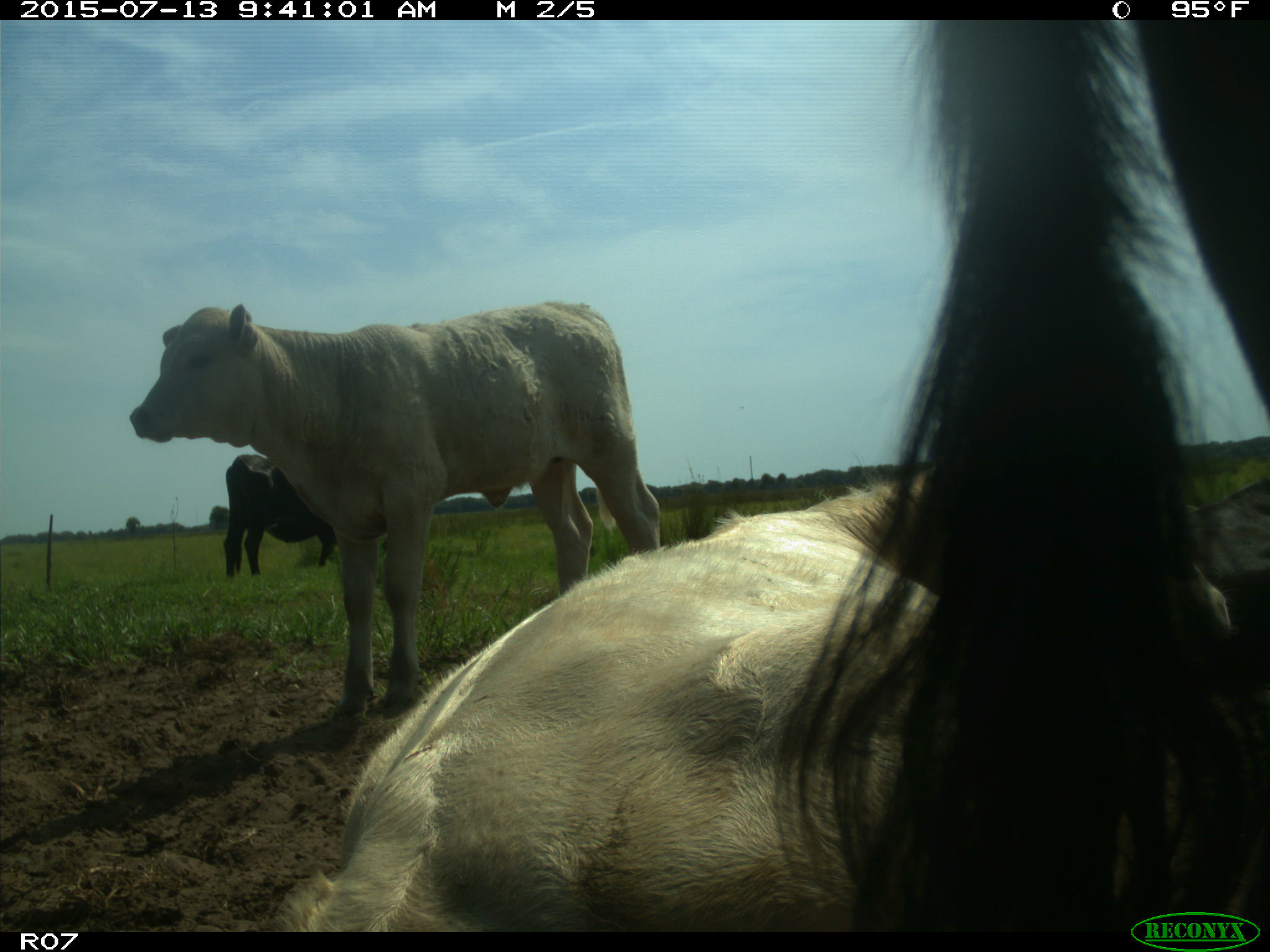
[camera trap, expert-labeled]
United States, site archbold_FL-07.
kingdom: Animalia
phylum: Chordata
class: Mammalia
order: Artiodactyla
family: Bovidae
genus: Bos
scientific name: Bos taurus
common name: domestic cow